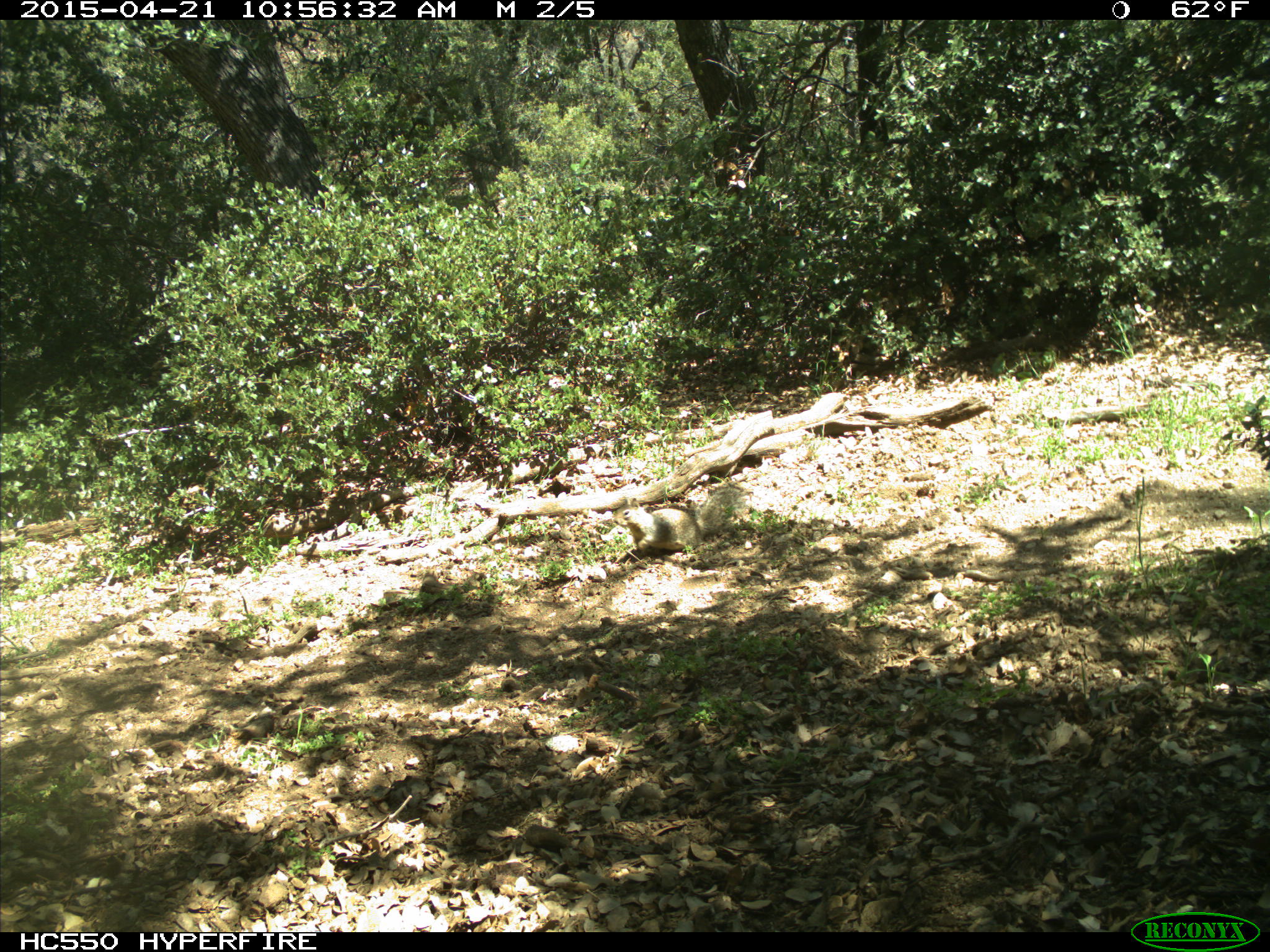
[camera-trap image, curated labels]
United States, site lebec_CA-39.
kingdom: Animalia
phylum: Chordata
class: Mammalia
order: Rodentia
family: Sciuridae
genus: Otospermophilus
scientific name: Otospermophilus beecheyi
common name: california ground squirrel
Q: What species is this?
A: Otospermophilus beecheyi (california ground squirrel).